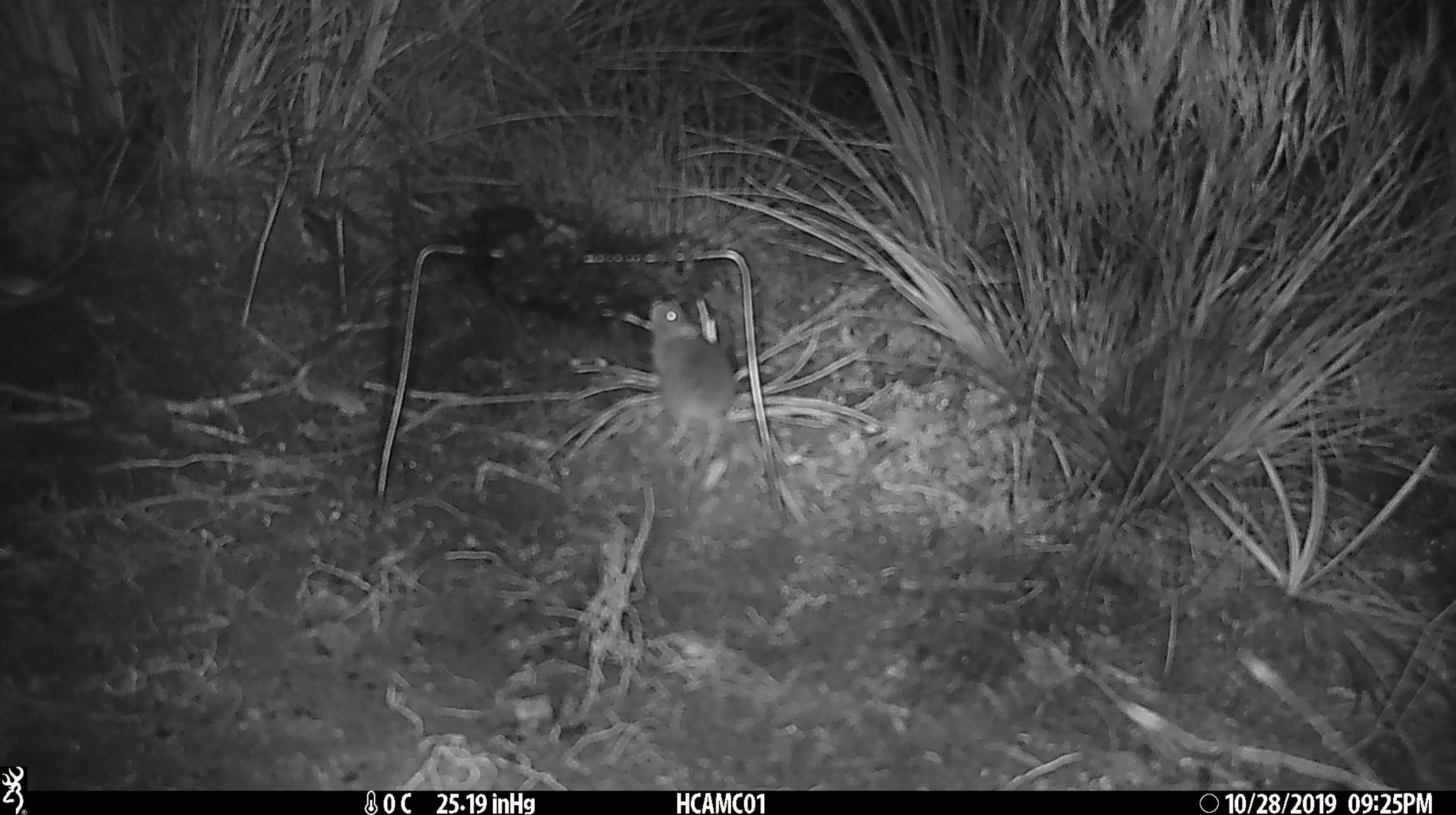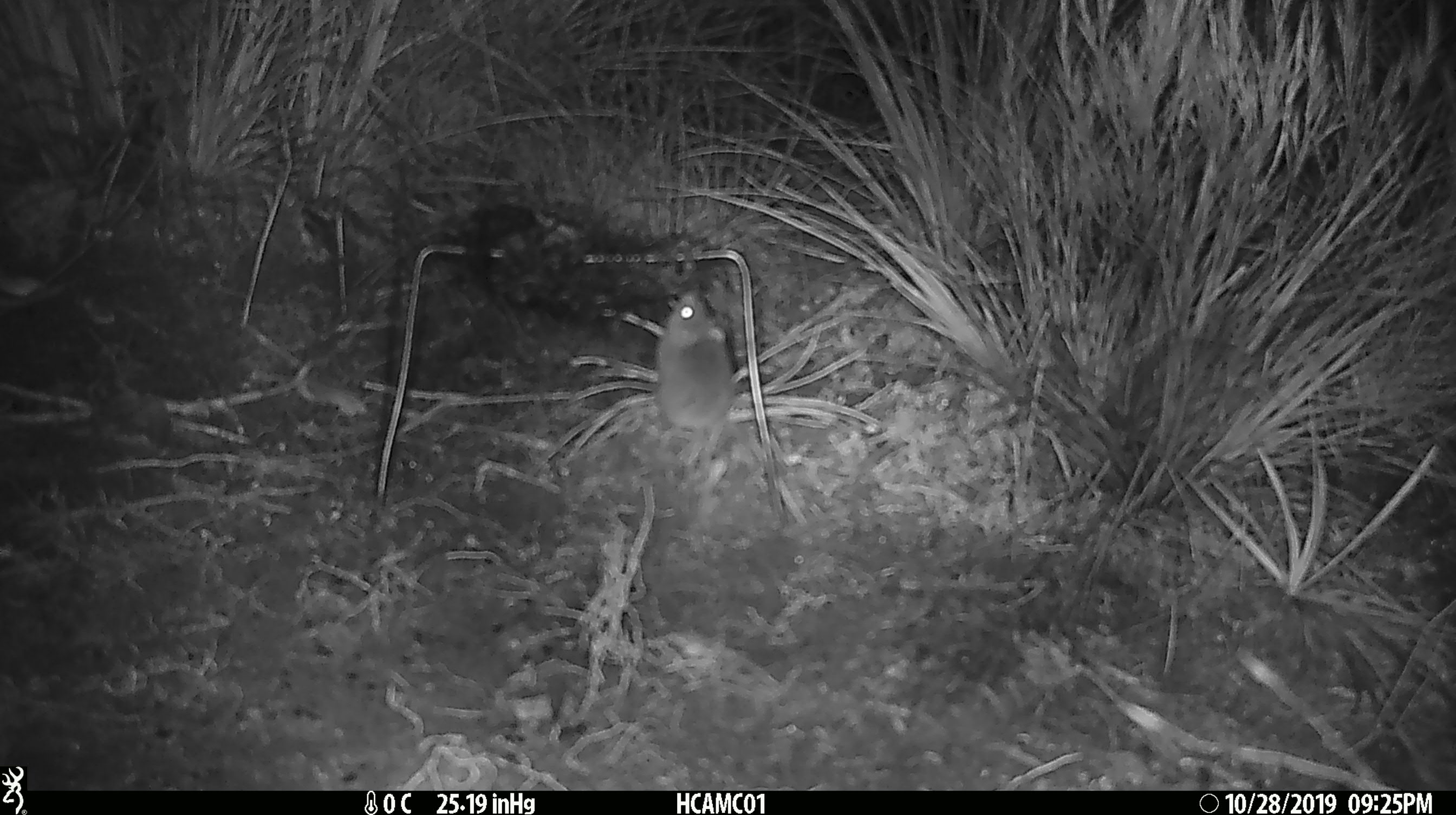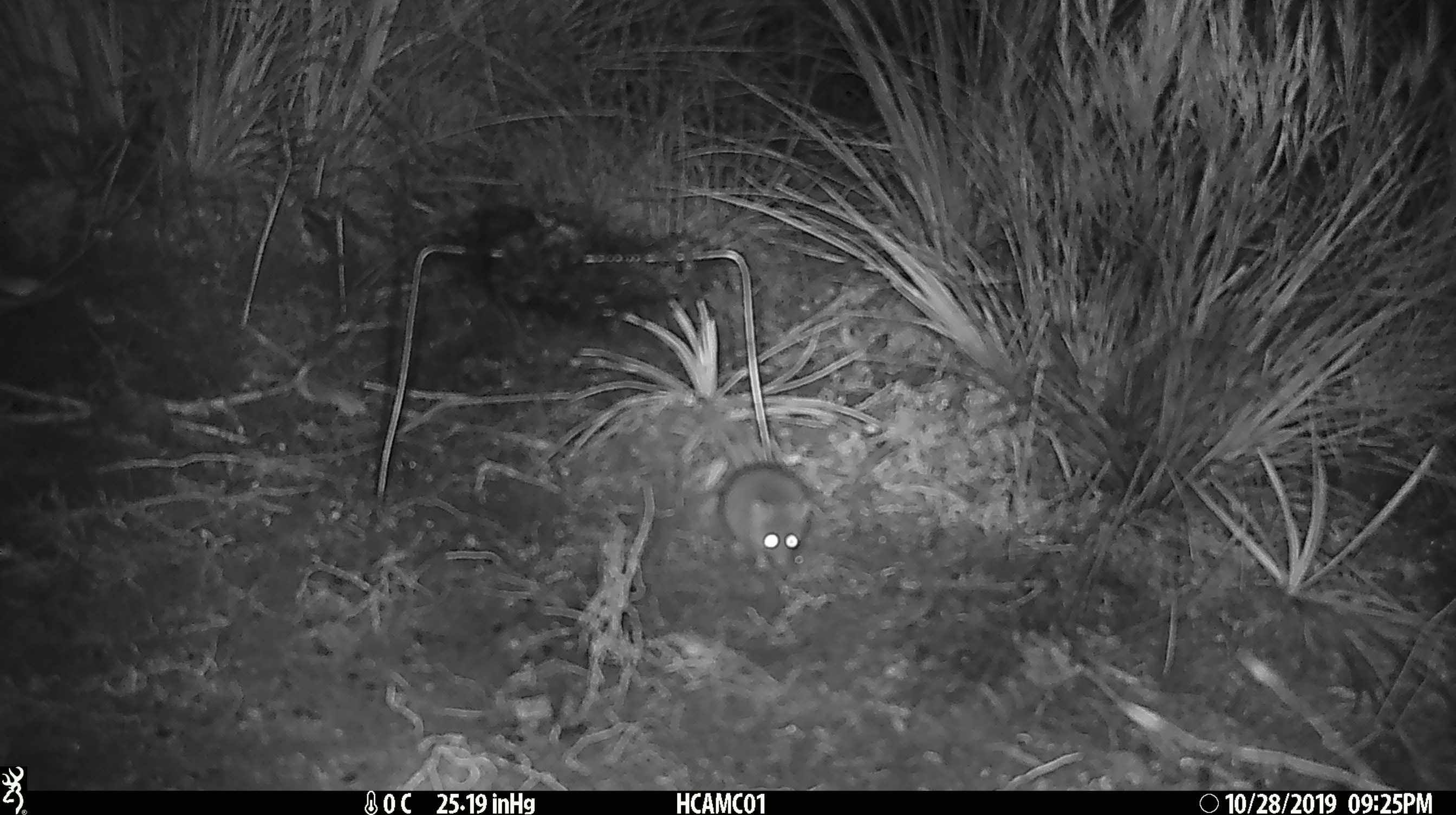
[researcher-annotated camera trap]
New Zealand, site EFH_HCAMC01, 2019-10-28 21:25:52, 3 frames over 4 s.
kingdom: Animalia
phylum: Chordata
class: Mammalia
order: Rodentia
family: Muridae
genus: Mus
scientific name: Mus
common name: mouse